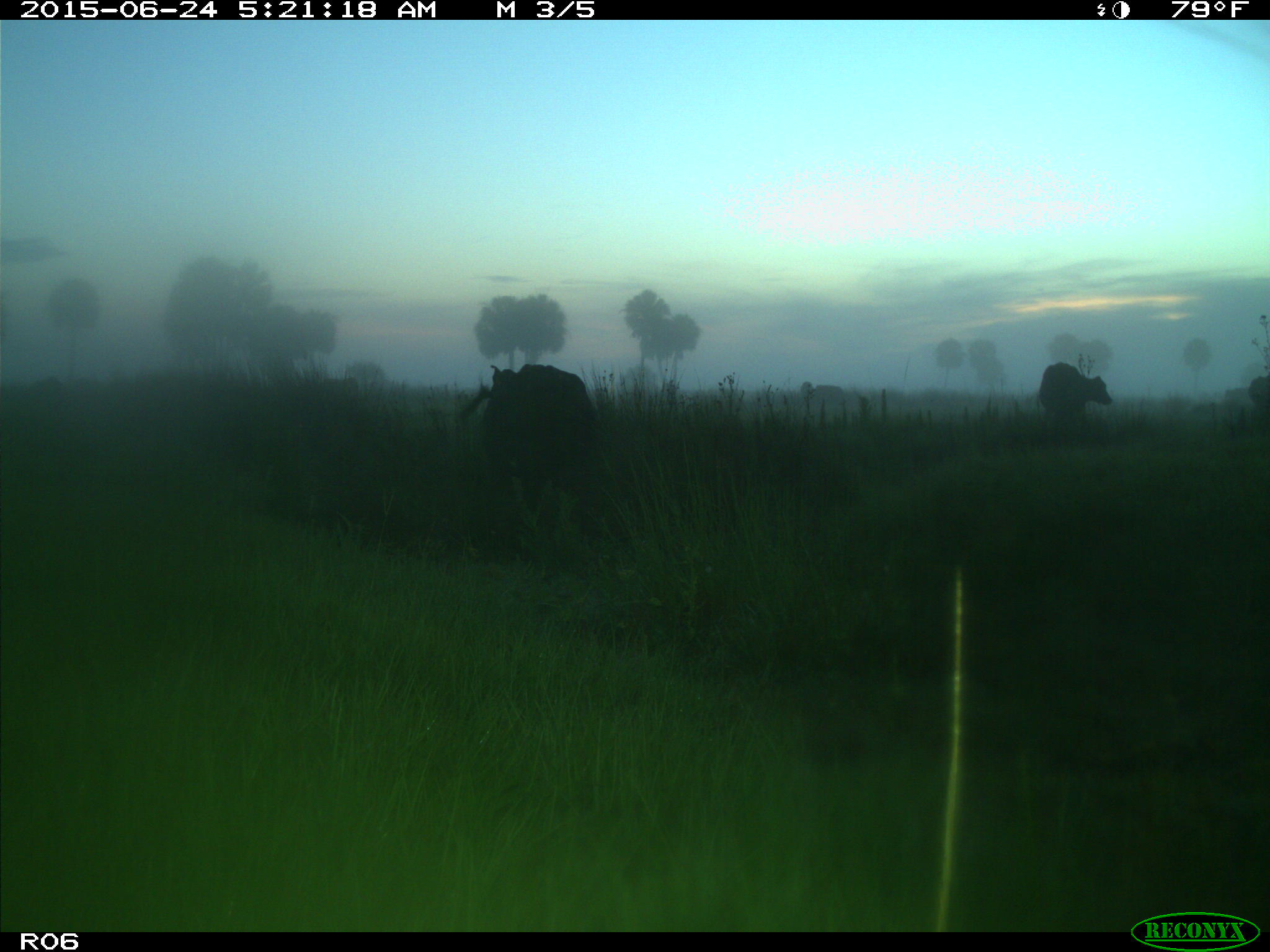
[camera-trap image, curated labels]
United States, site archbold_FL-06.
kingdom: Animalia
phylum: Chordata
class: Mammalia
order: Artiodactyla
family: Bovidae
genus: Bos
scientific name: Bos taurus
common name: domestic cow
Bos taurus (domestic cow).